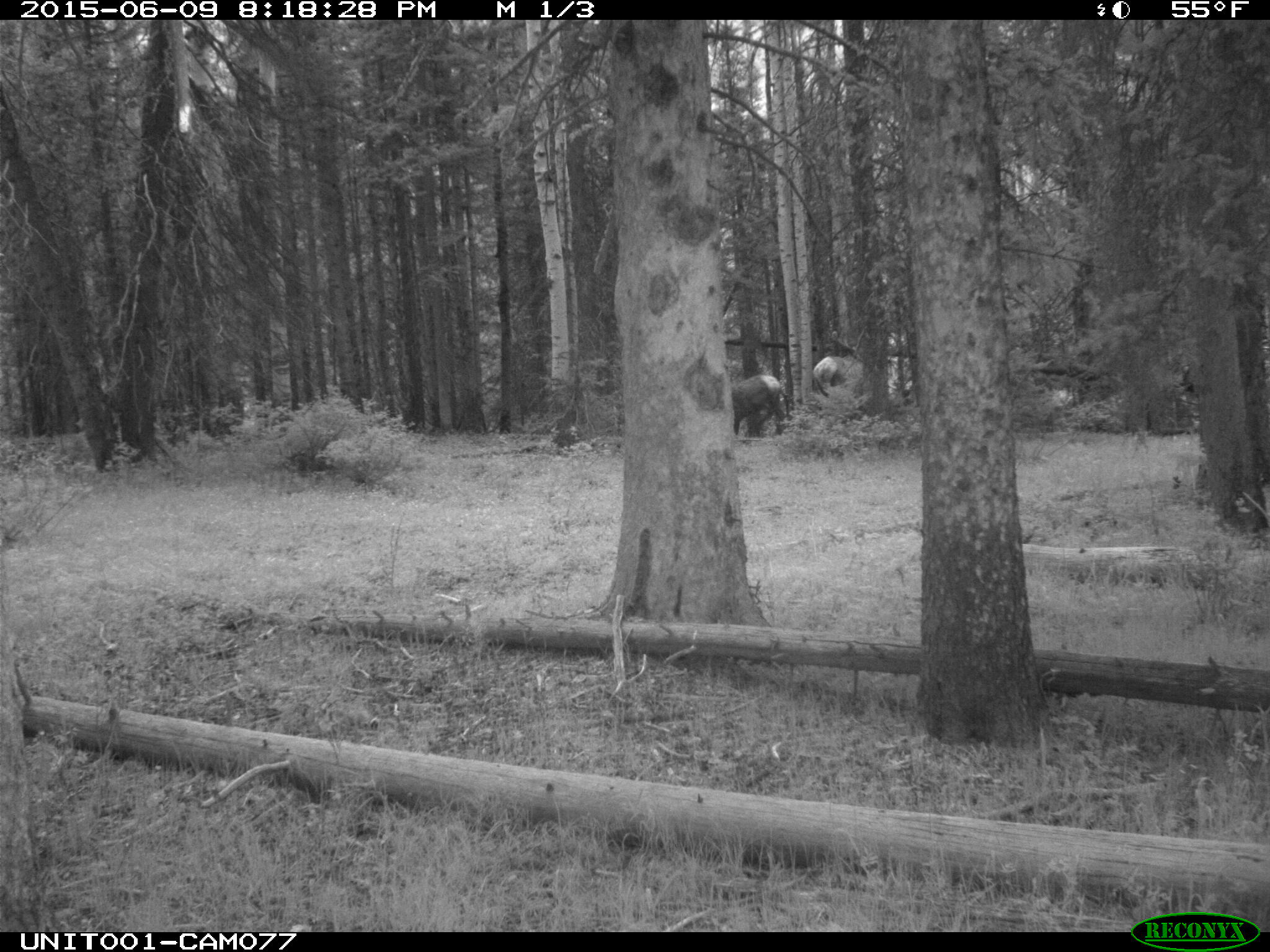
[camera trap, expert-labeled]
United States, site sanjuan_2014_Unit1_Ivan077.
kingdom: Animalia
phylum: Chordata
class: Mammalia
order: Artiodactyla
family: Cervidae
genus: Cervus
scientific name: Cervus elaphus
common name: red deer